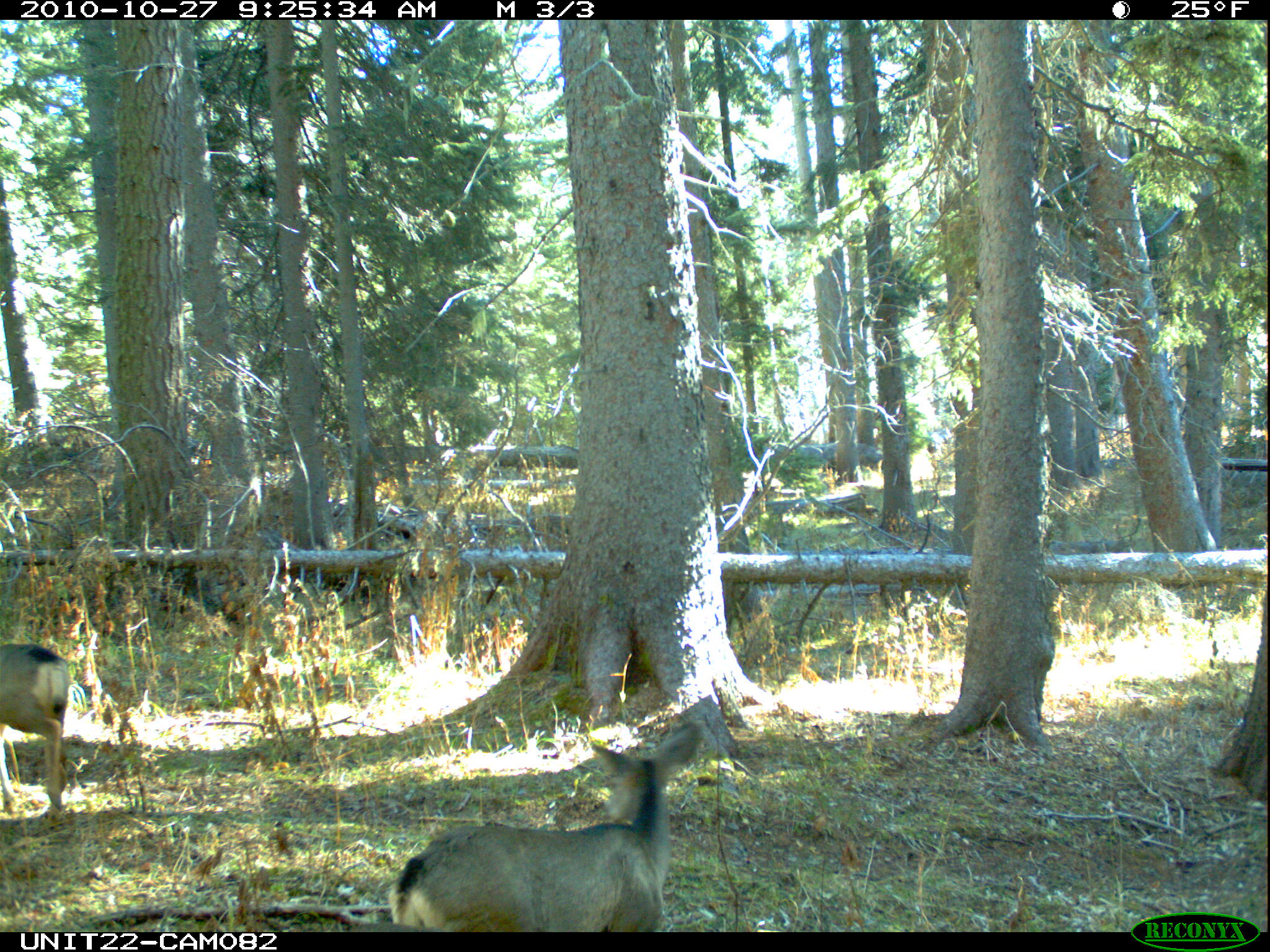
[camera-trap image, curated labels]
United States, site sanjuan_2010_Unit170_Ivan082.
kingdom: Animalia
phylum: Chordata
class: Mammalia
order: Artiodactyla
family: Cervidae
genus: Odocoileus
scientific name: Odocoileus hemionus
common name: mule deer